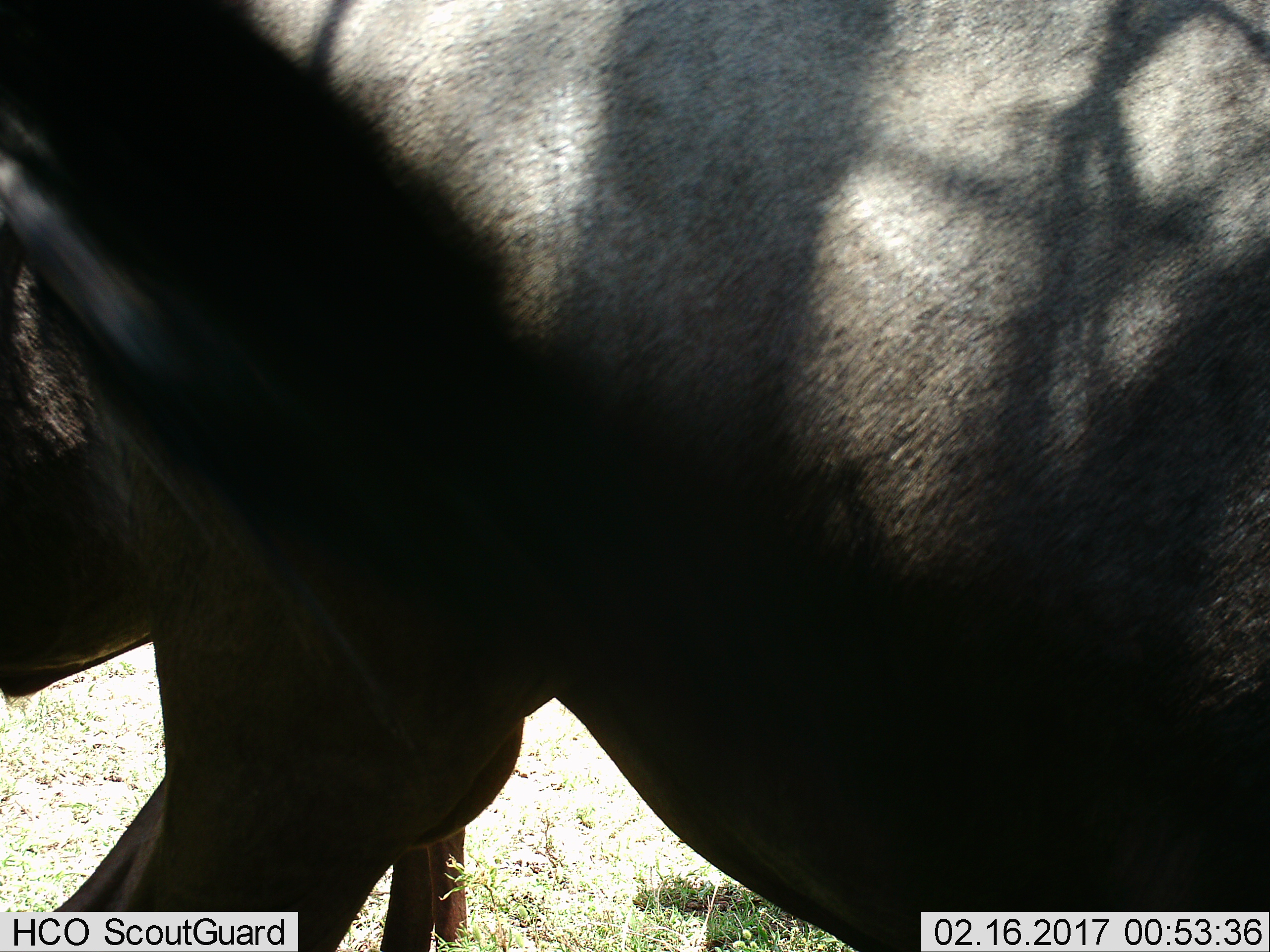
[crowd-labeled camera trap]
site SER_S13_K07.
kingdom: Animalia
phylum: Chordata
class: Mammalia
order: Artiodactyla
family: Bovidae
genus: Connochaetes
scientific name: Connochaetes taurinus taurinus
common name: blue wildebeest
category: wildebeestblue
Wildebeestblue (blue wildebeest) (Connochaetes taurinus taurinus), count 1. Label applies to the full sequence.